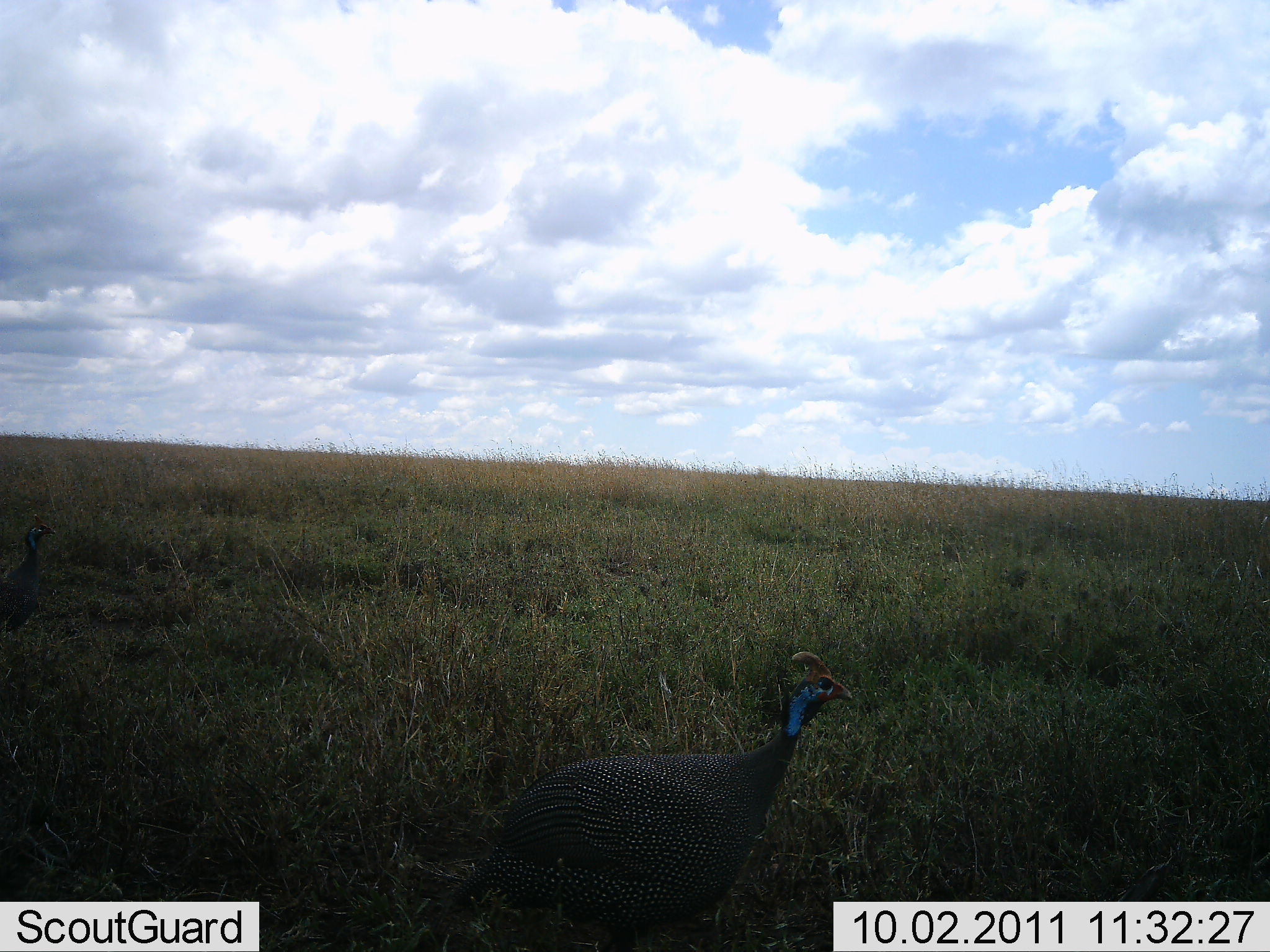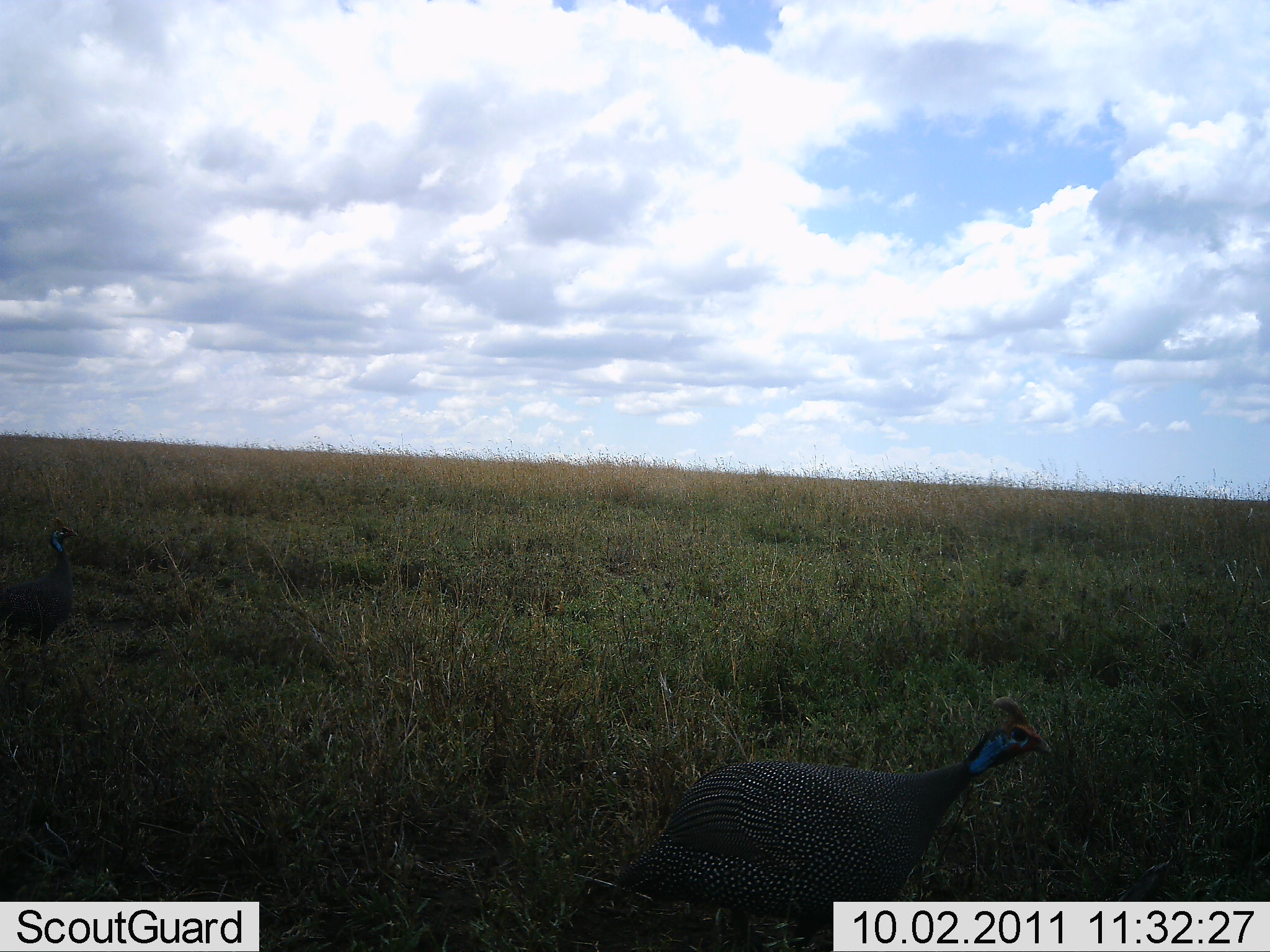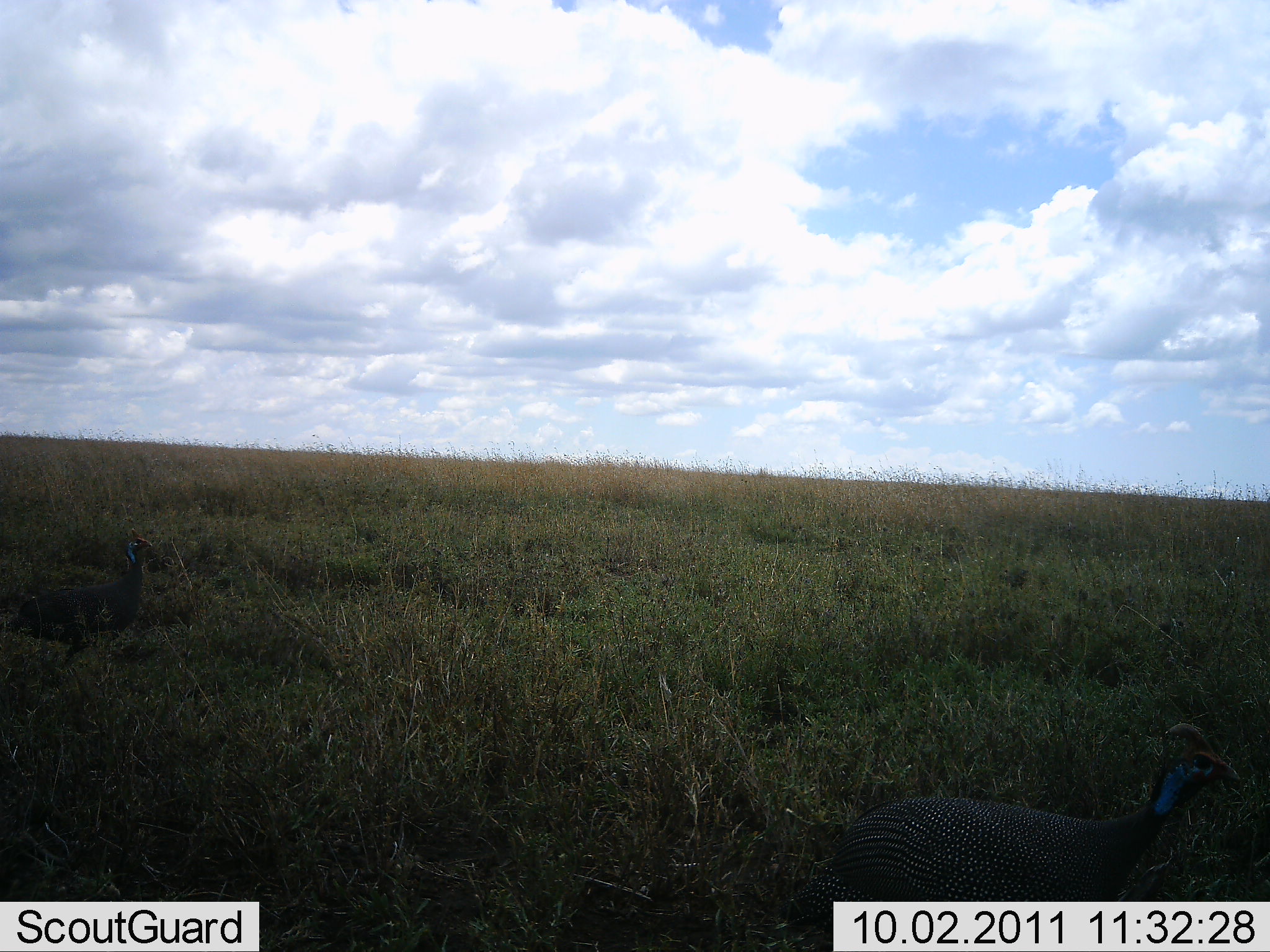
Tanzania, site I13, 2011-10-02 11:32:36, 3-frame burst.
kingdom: Animalia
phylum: Chordata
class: Aves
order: Galliformes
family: Numididae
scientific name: Numididae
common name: guinea fowl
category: guineafowl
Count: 2.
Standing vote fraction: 19%.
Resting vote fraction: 0%.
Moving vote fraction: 94%.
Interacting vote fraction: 0%.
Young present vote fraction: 0%.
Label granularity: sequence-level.